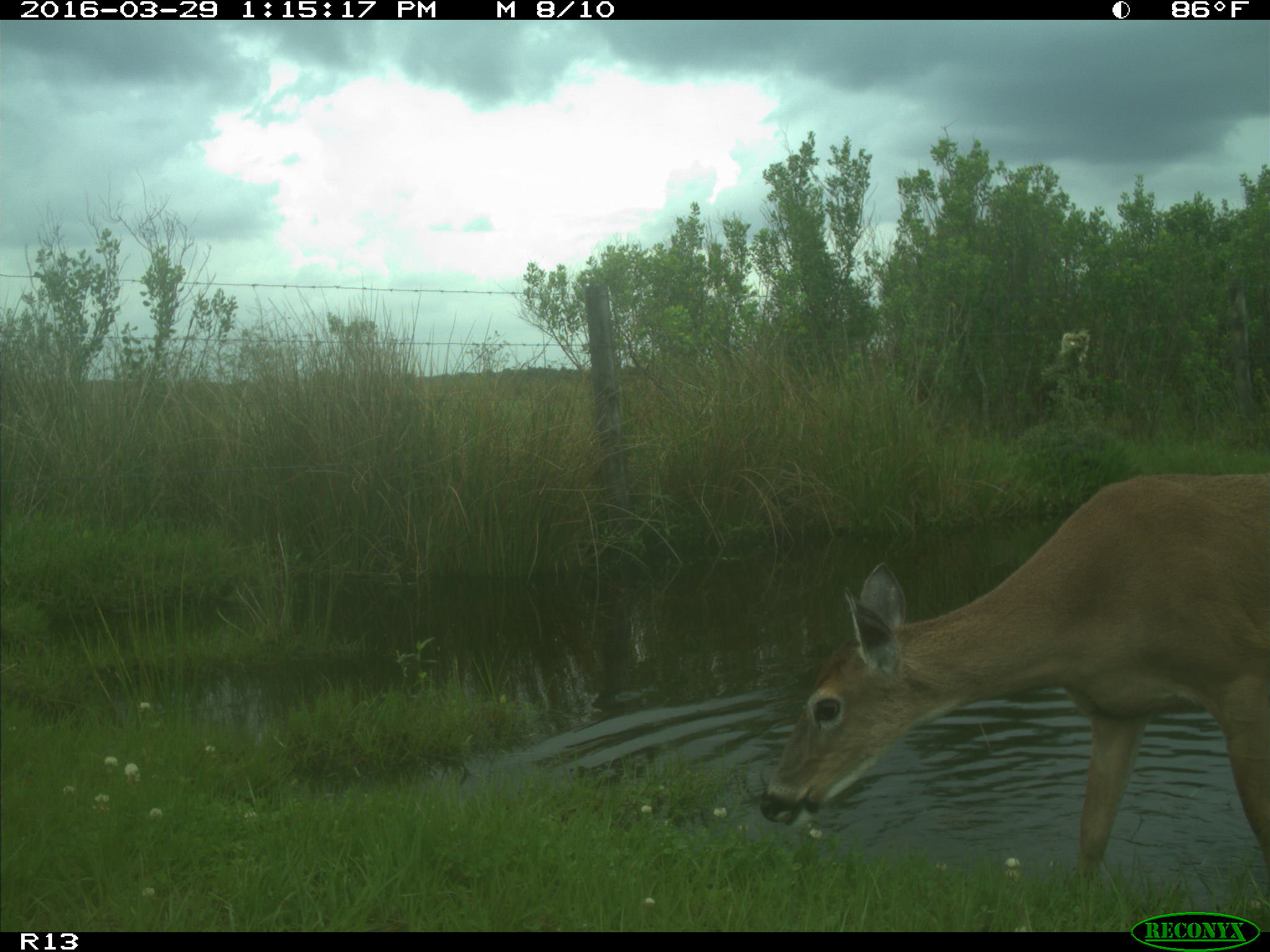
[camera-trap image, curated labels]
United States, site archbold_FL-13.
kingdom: Animalia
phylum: Chordata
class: Mammalia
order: Artiodactyla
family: Cervidae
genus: Odocoileus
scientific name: Odocoileus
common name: deer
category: unidentified deer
Unidentified deer (deer) (Odocoileus).